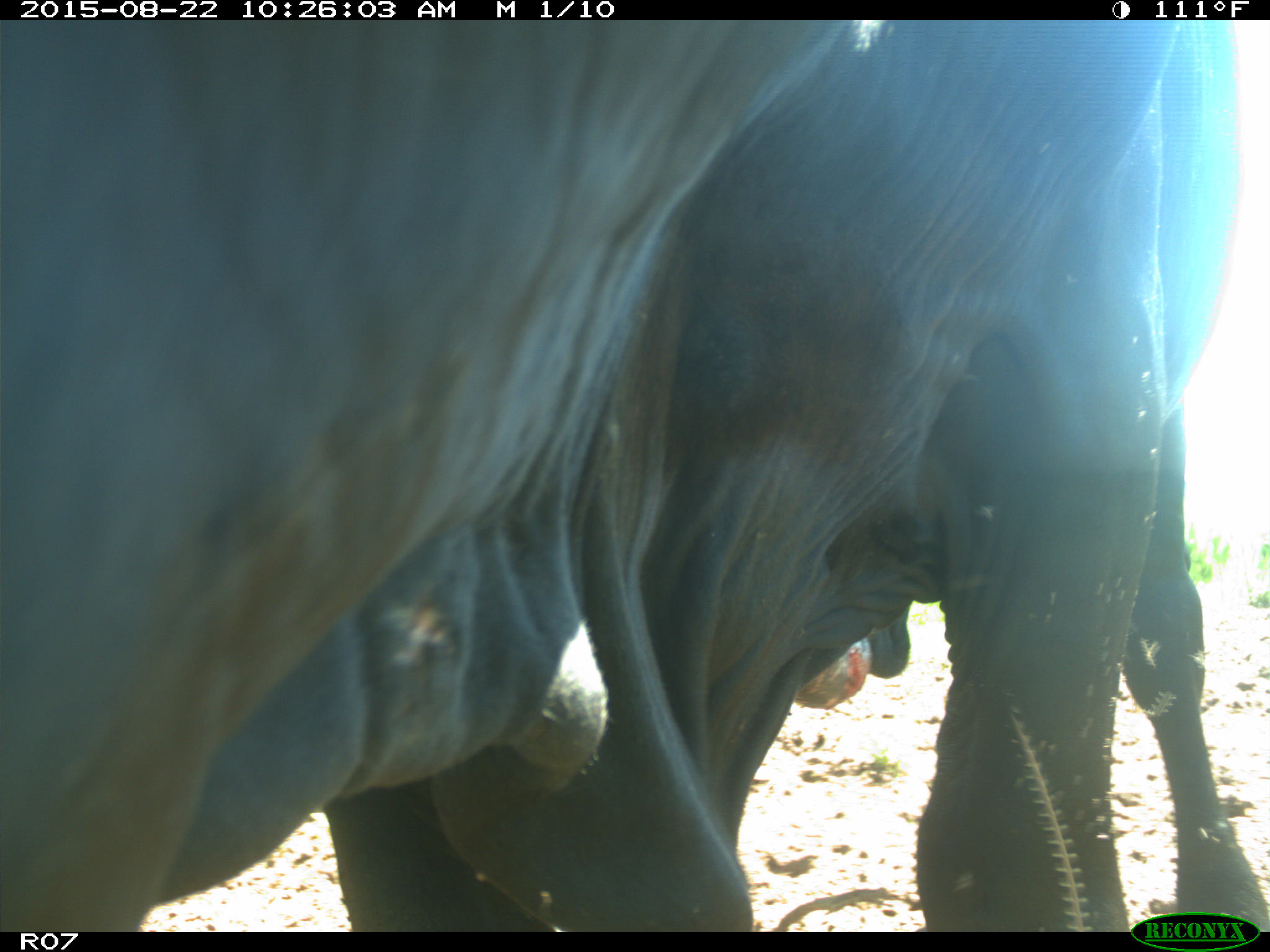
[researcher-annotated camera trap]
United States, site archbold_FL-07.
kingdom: Animalia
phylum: Chordata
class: Mammalia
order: Artiodactyla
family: Bovidae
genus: Bos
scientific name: Bos taurus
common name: domestic cow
Bos taurus (domestic cow).